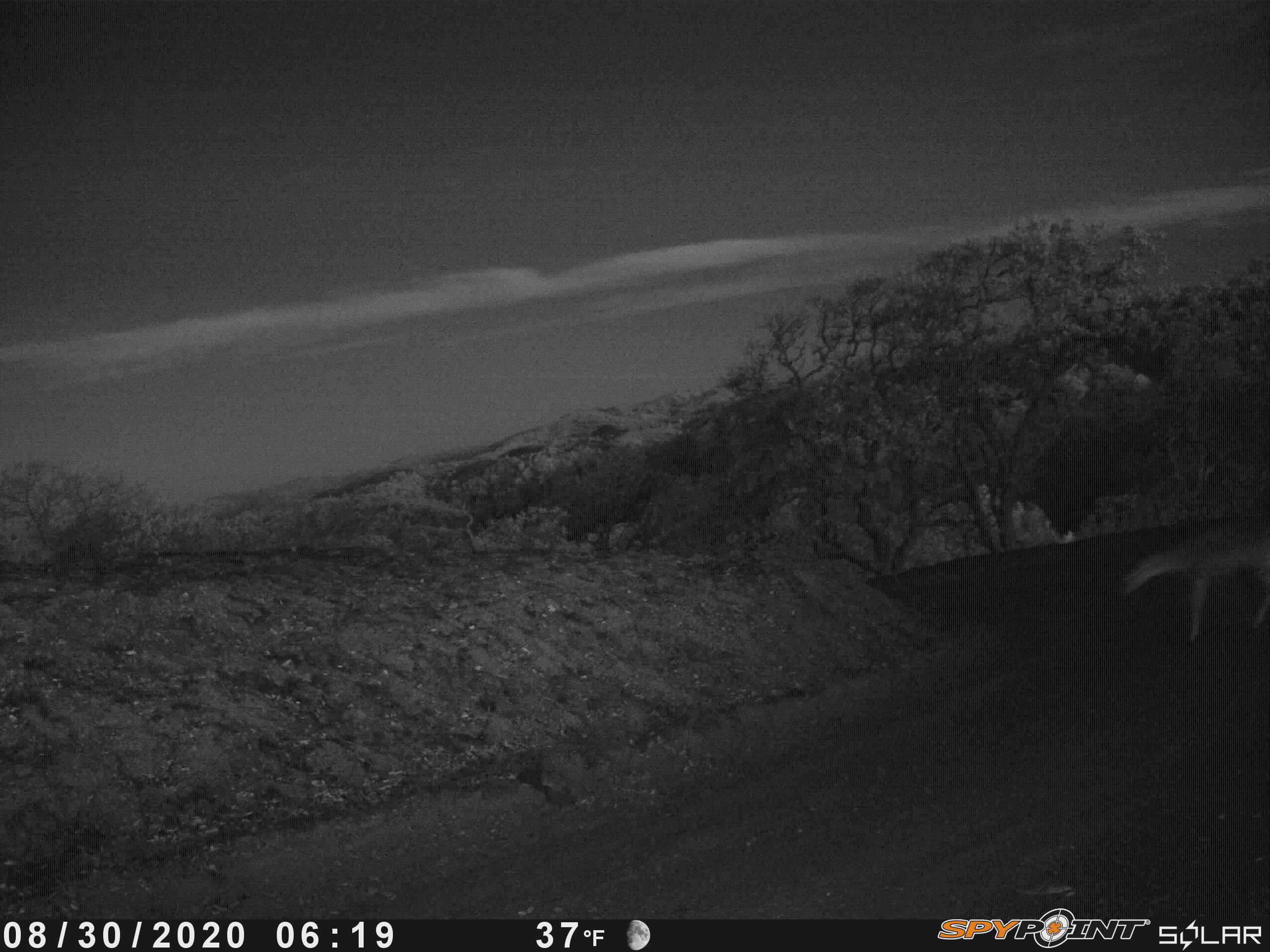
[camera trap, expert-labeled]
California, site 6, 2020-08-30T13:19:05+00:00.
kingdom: Animalia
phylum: Chordata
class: Mammalia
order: Artiodactyla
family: Cervidae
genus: Odocoileus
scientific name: Odocoileus hemionus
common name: mule deer